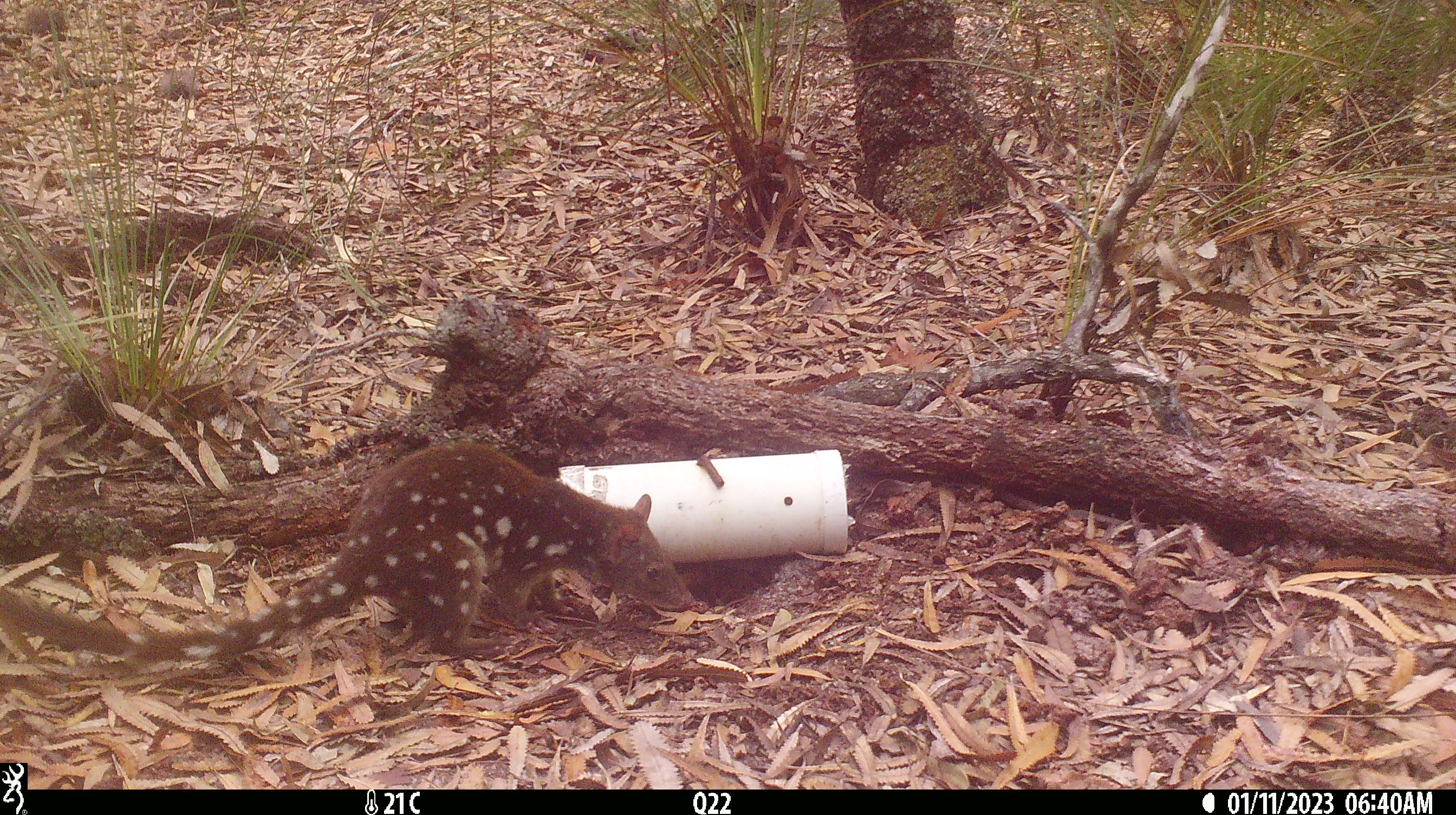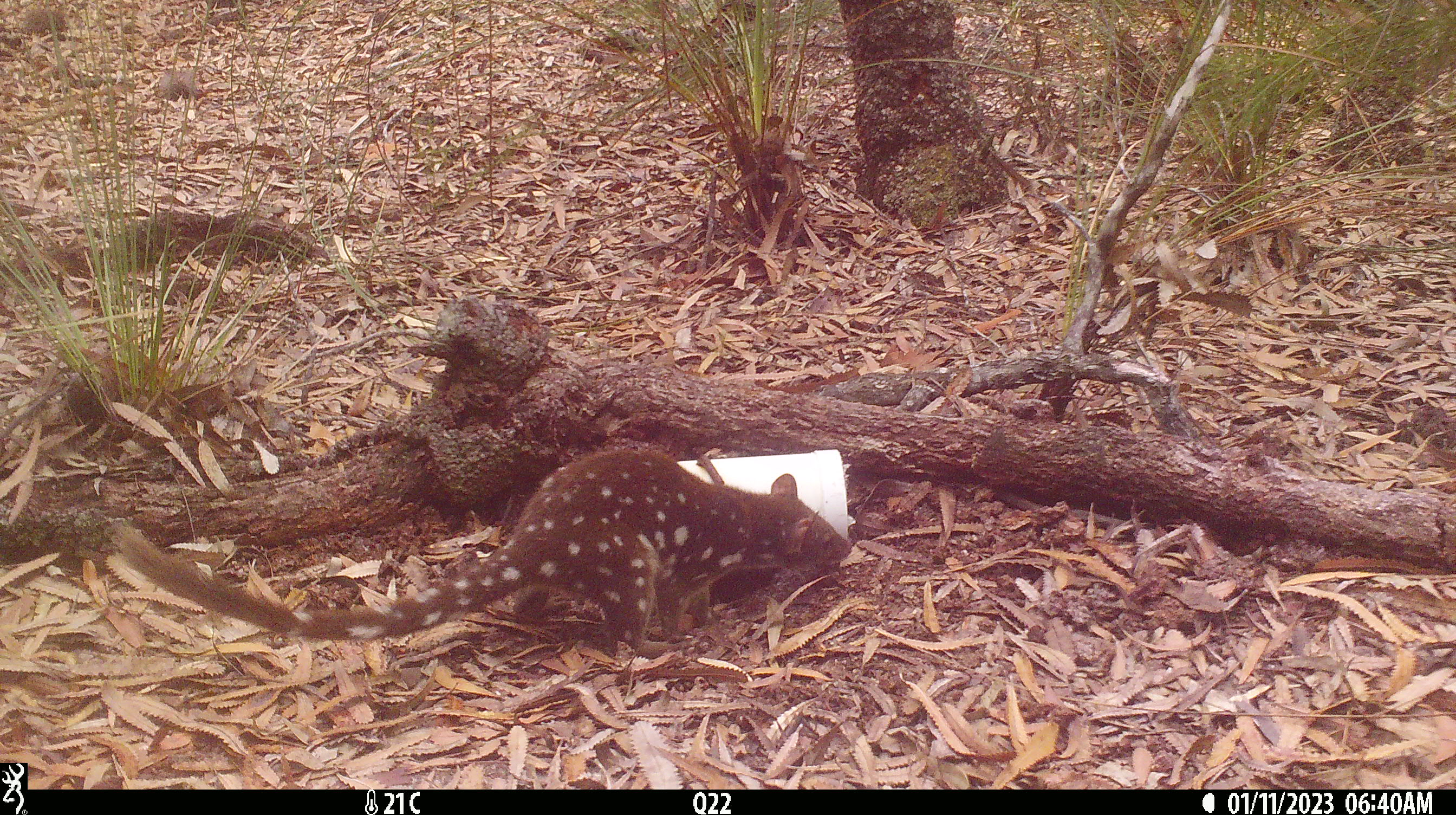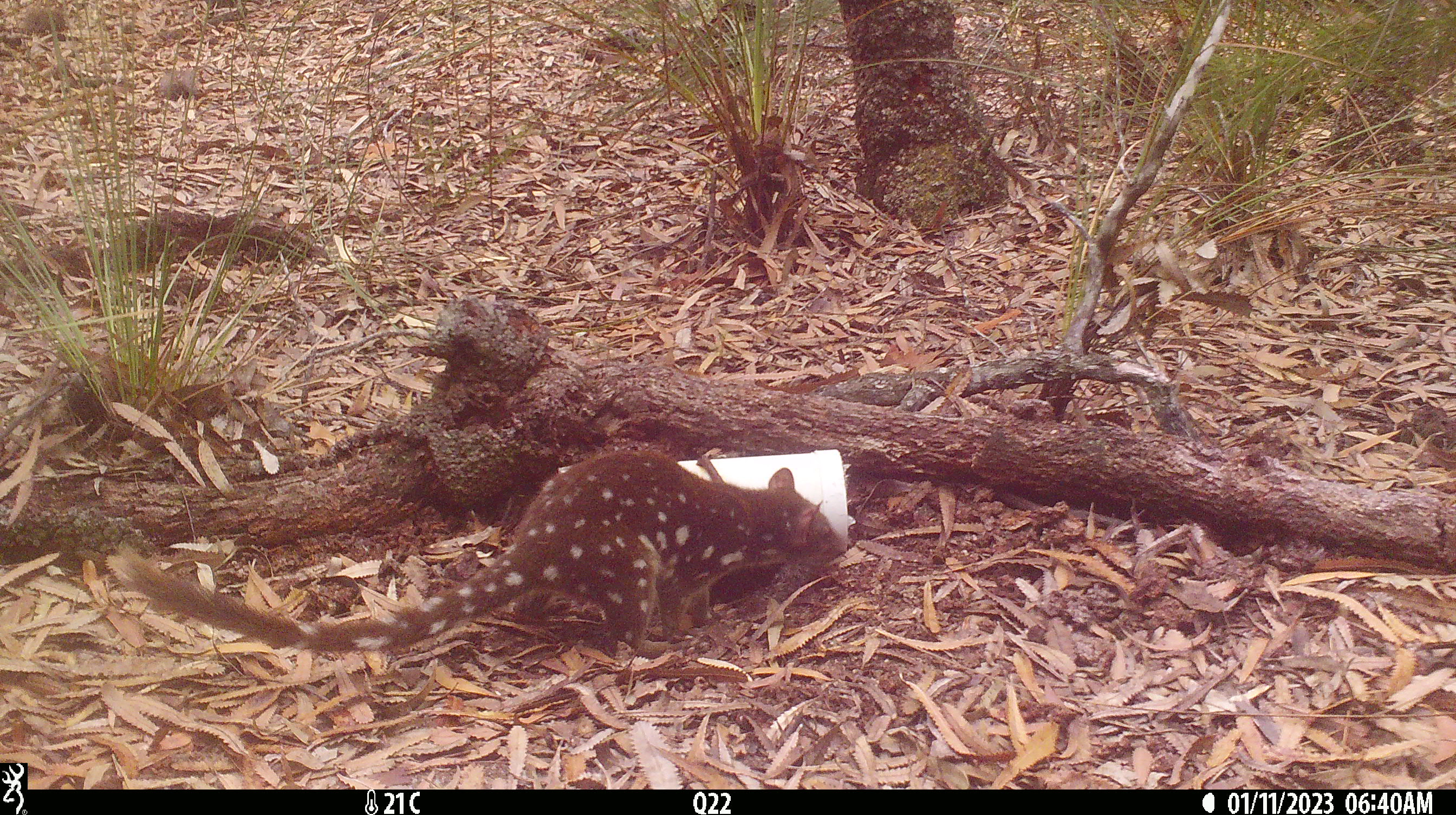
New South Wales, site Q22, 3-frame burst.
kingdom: Animalia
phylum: Chordata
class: Mammalia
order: Dasyuromorphia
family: Dasyuridae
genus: Dasyurus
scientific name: Dasyurus maculatus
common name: spotted-tailed quoll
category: quoll